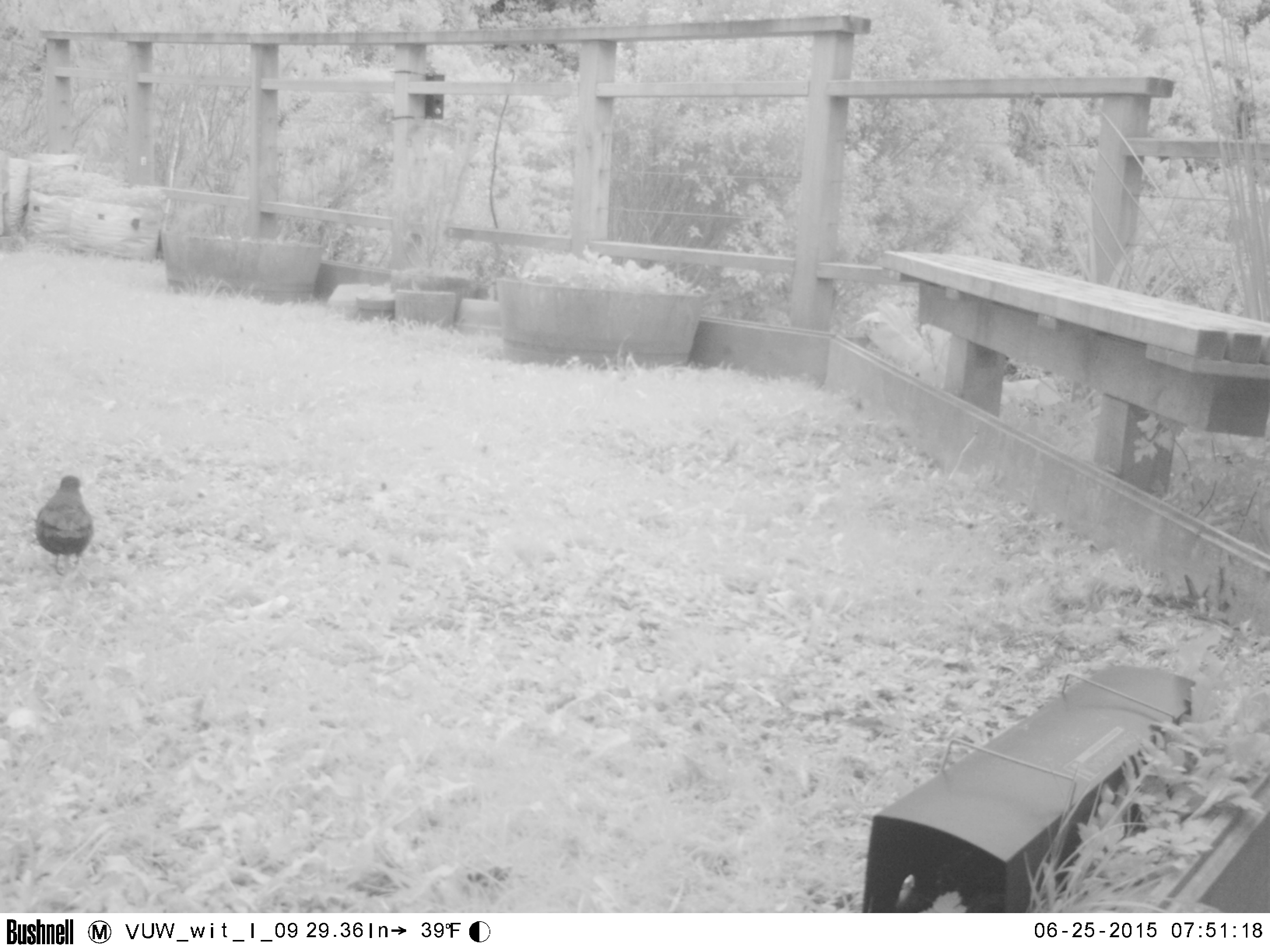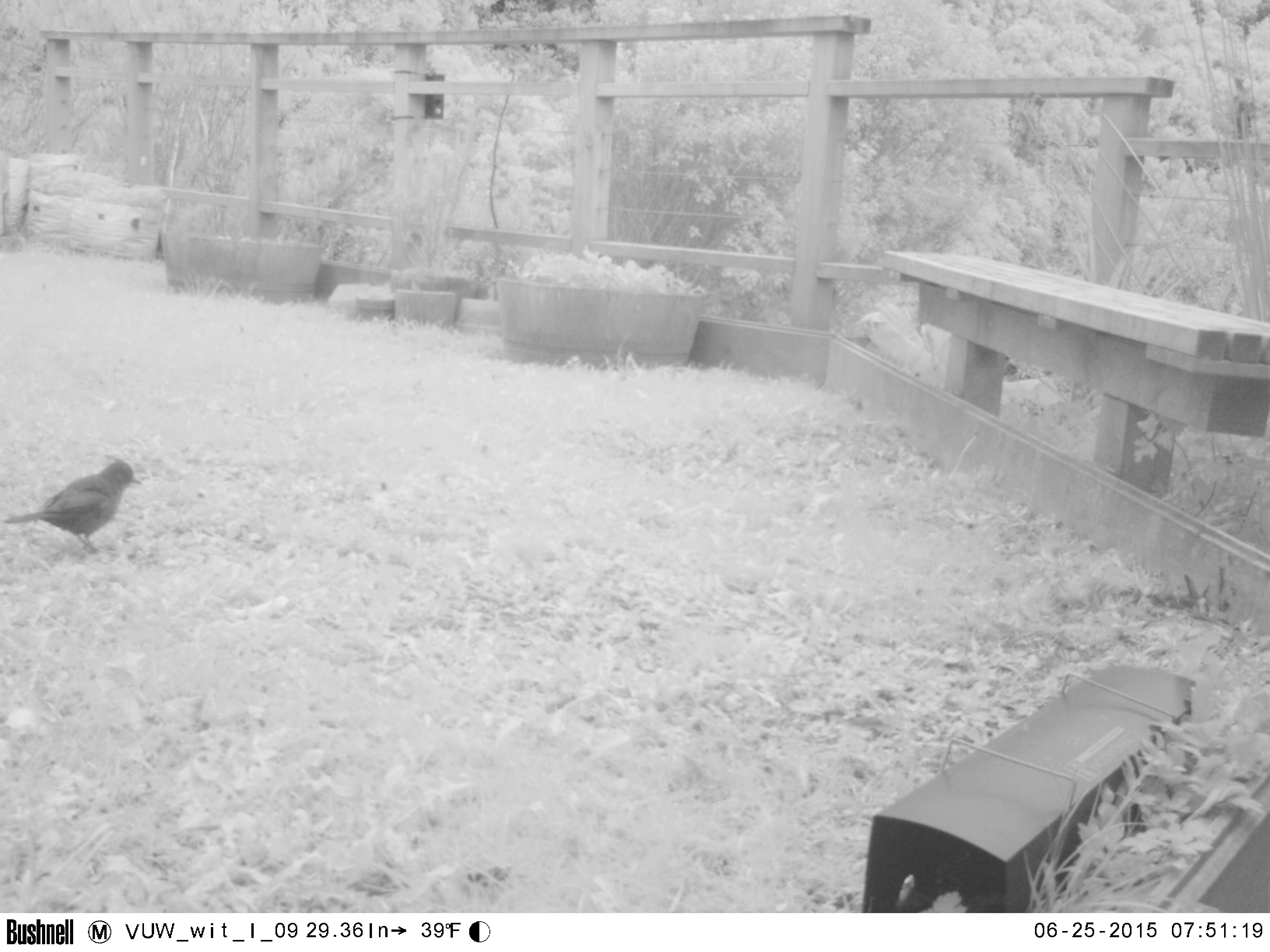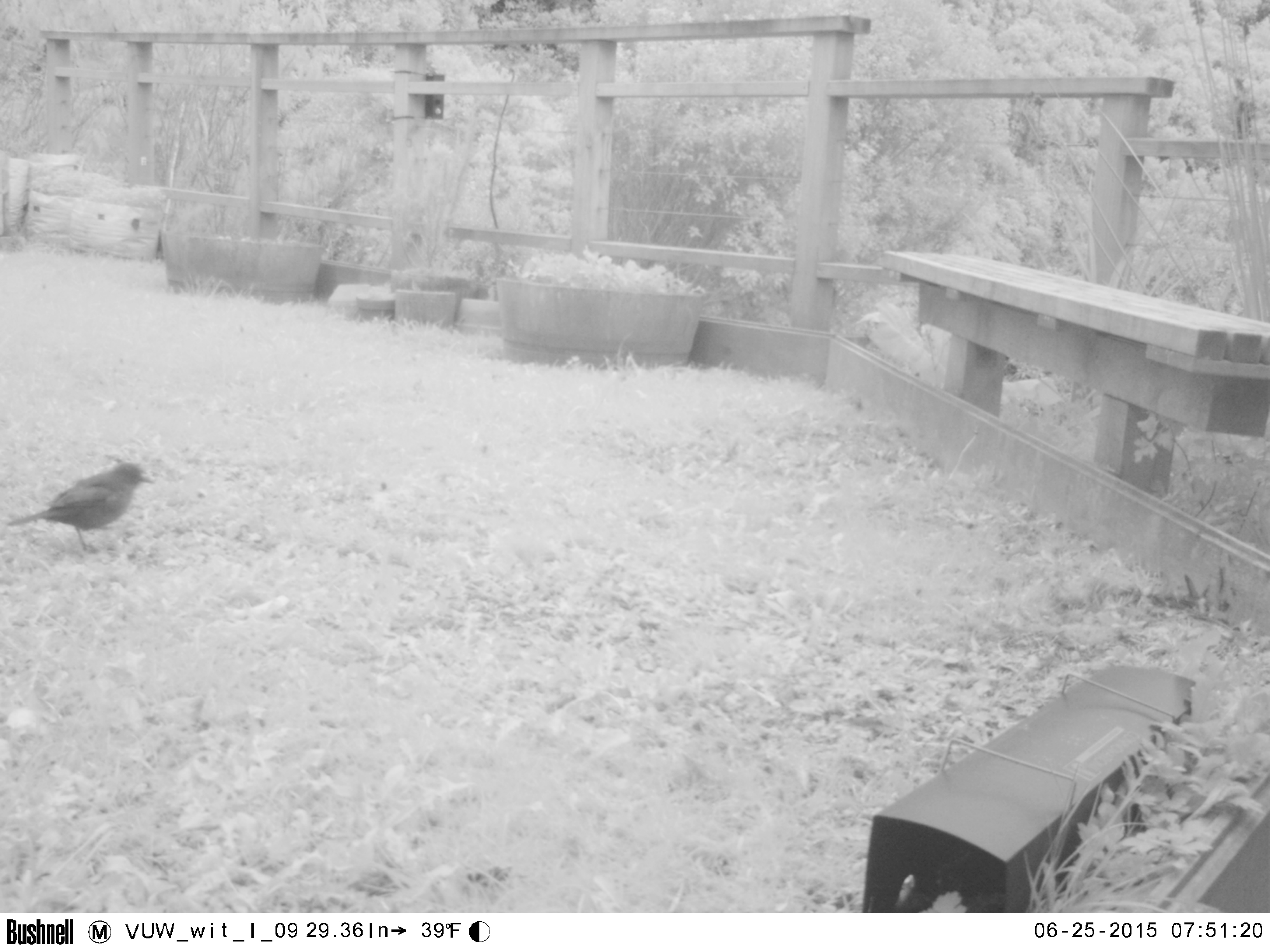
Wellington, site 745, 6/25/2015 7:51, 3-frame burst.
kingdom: Animalia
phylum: Chordata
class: Aves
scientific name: Aves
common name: bird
Bird (Aves).